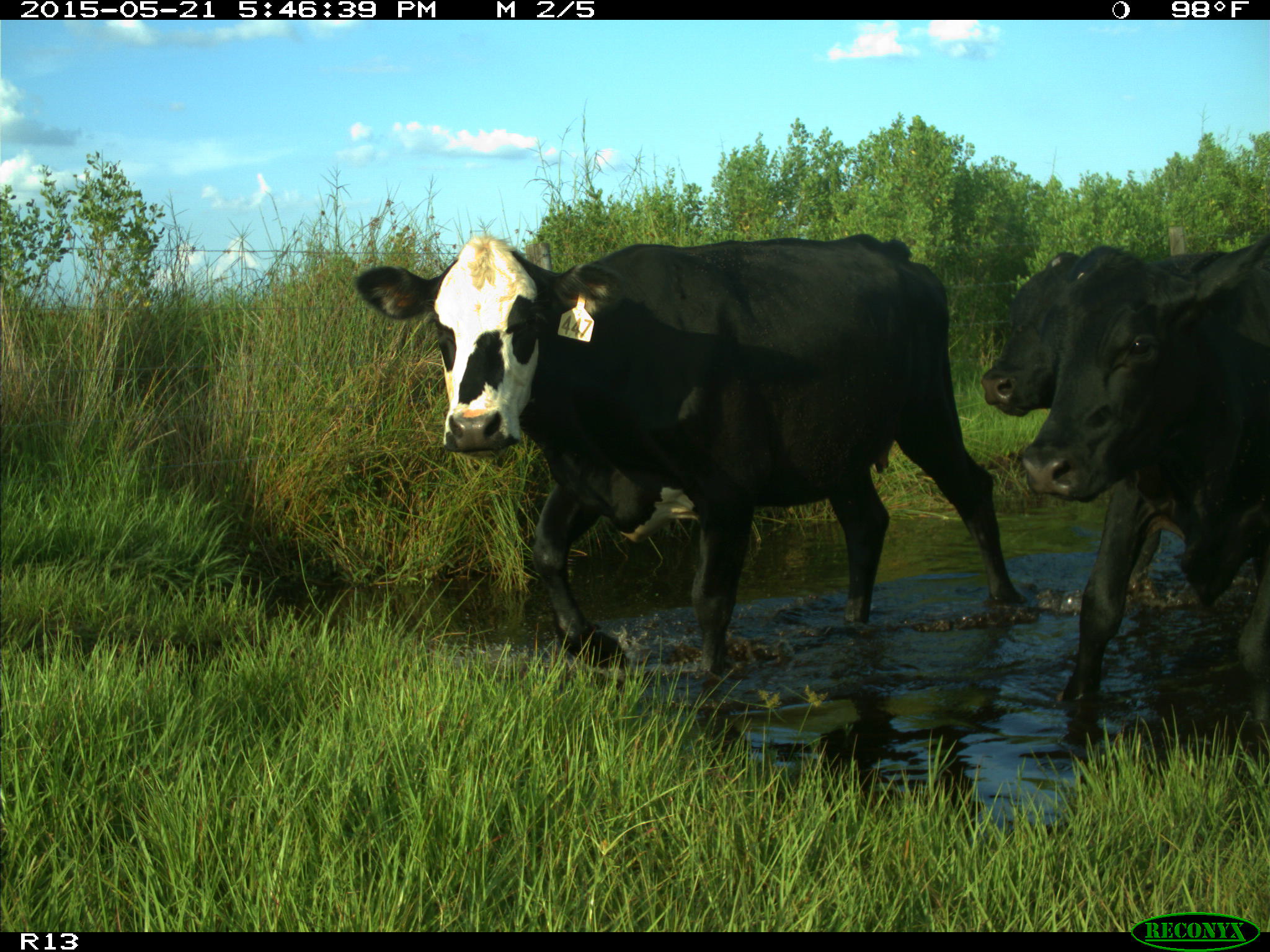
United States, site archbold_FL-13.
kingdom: Animalia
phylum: Chordata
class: Mammalia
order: Artiodactyla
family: Bovidae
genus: Bos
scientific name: Bos taurus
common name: domestic cow